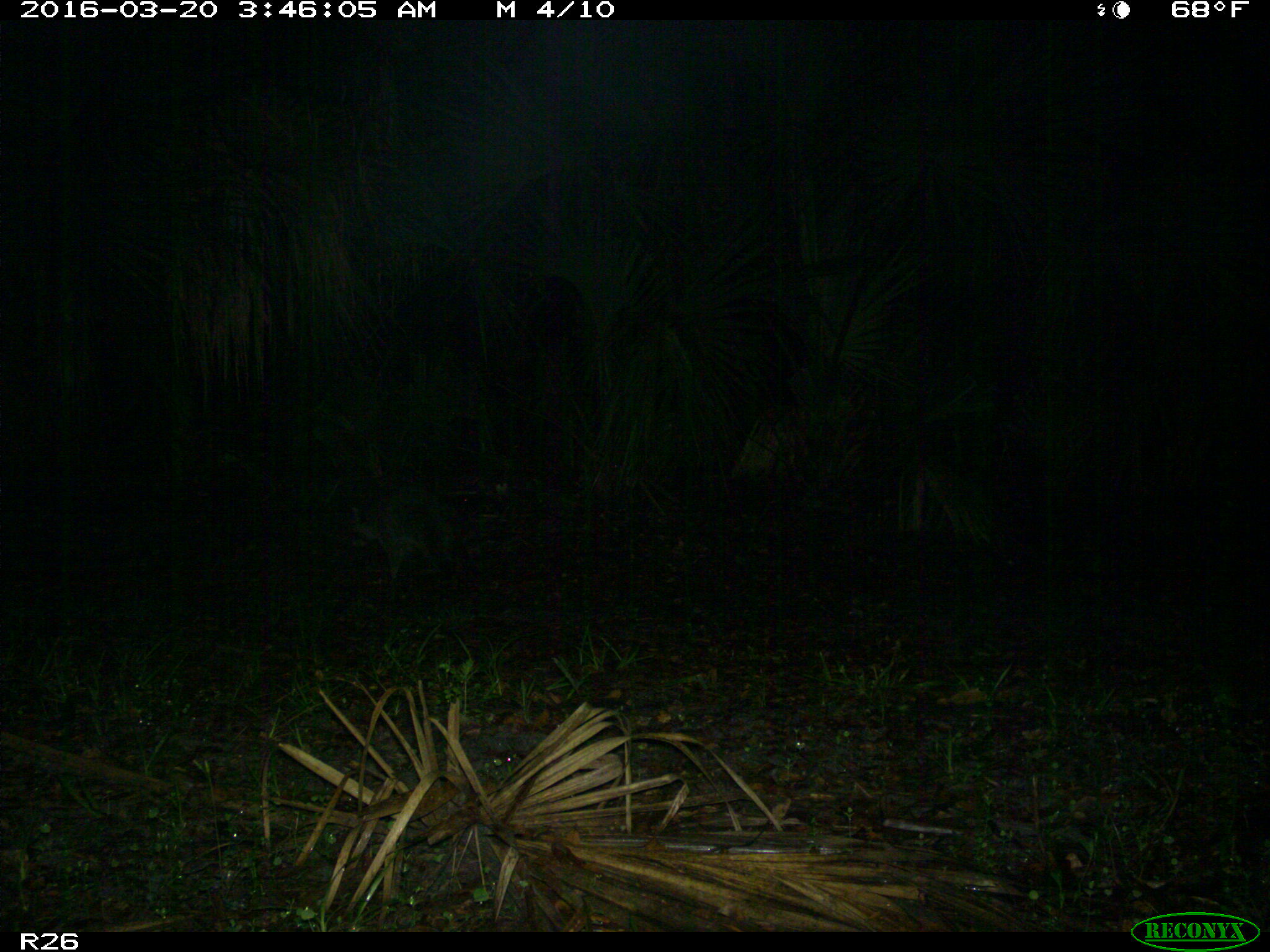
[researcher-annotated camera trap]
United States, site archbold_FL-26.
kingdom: Animalia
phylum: Chordata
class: Mammalia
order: Carnivora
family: Procyonidae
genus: Procyon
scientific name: Procyon lotor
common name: common raccoon